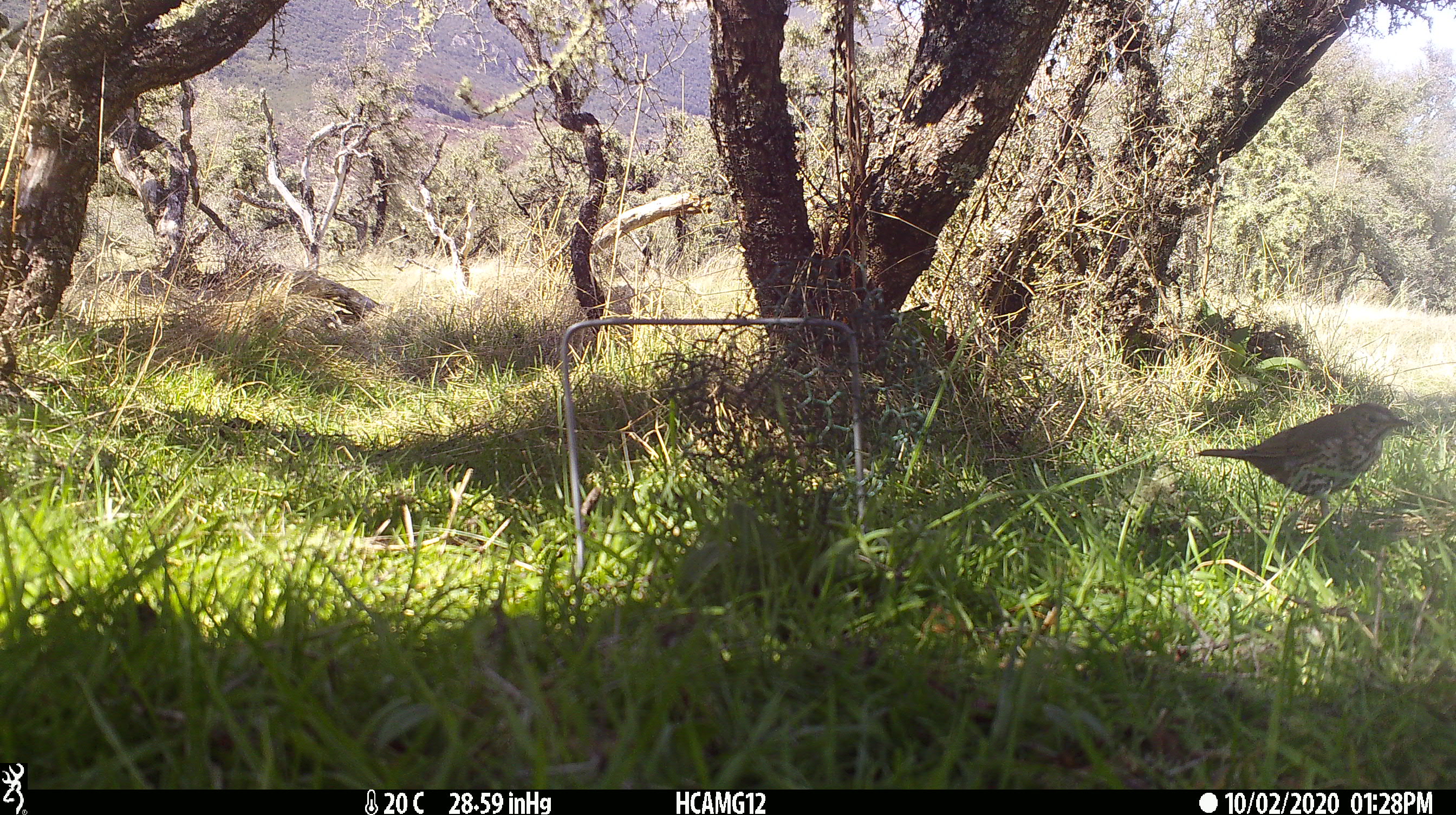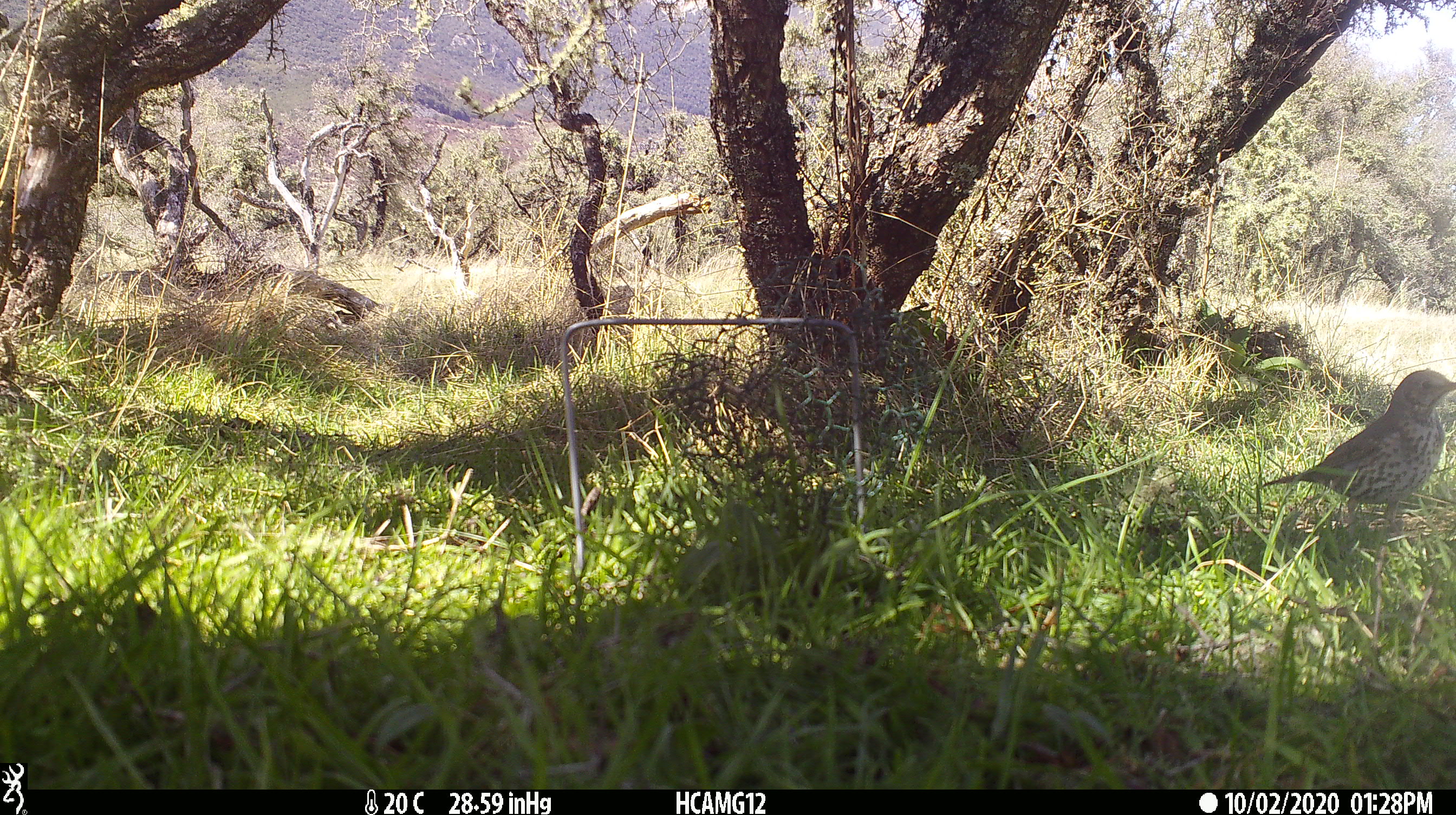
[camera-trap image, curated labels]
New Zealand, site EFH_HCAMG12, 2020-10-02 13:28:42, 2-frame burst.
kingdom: Animalia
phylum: Chordata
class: Aves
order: Passeriformes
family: Turdidae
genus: Turdus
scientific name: Turdus philomelos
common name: song thrush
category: thrush